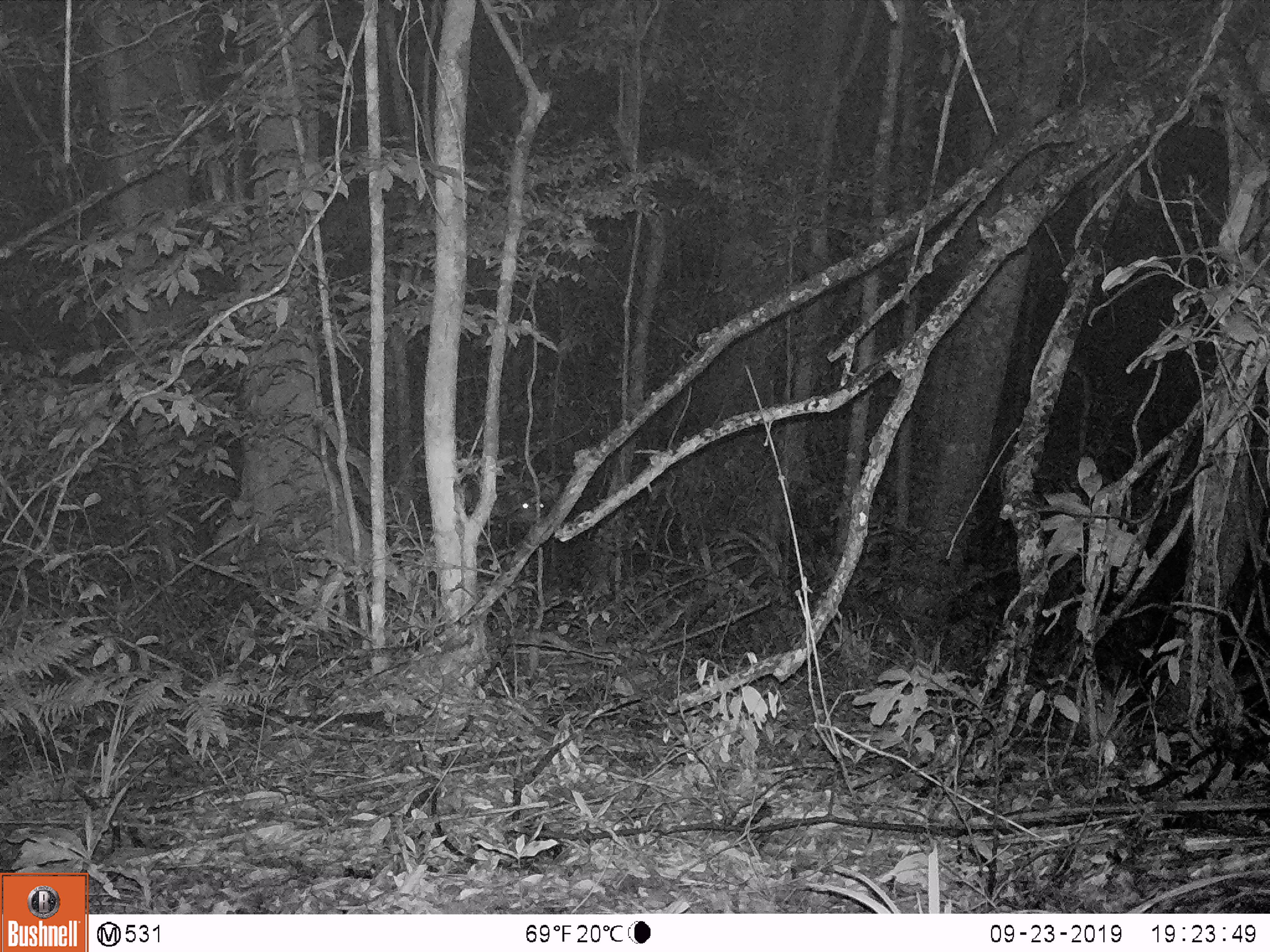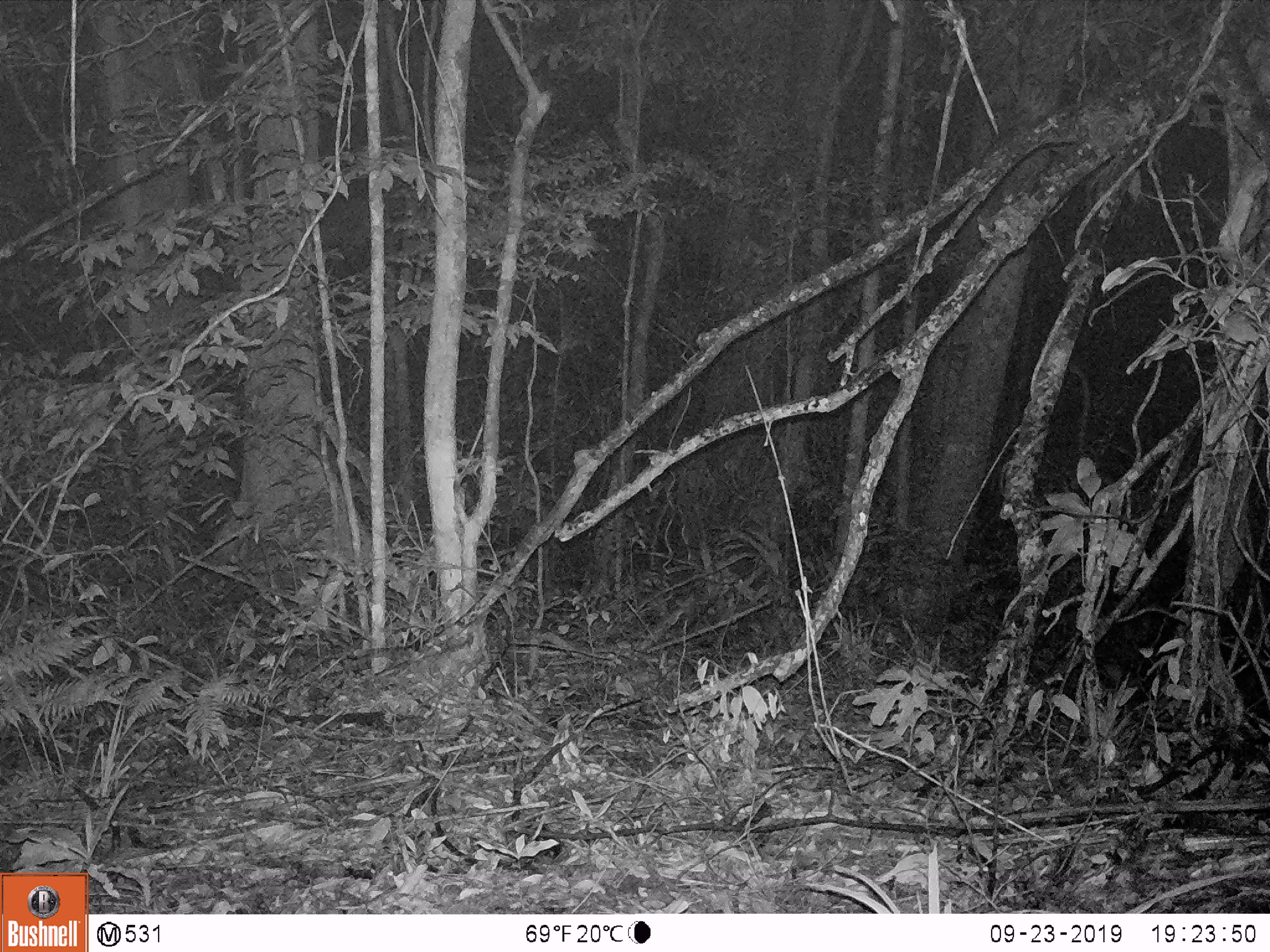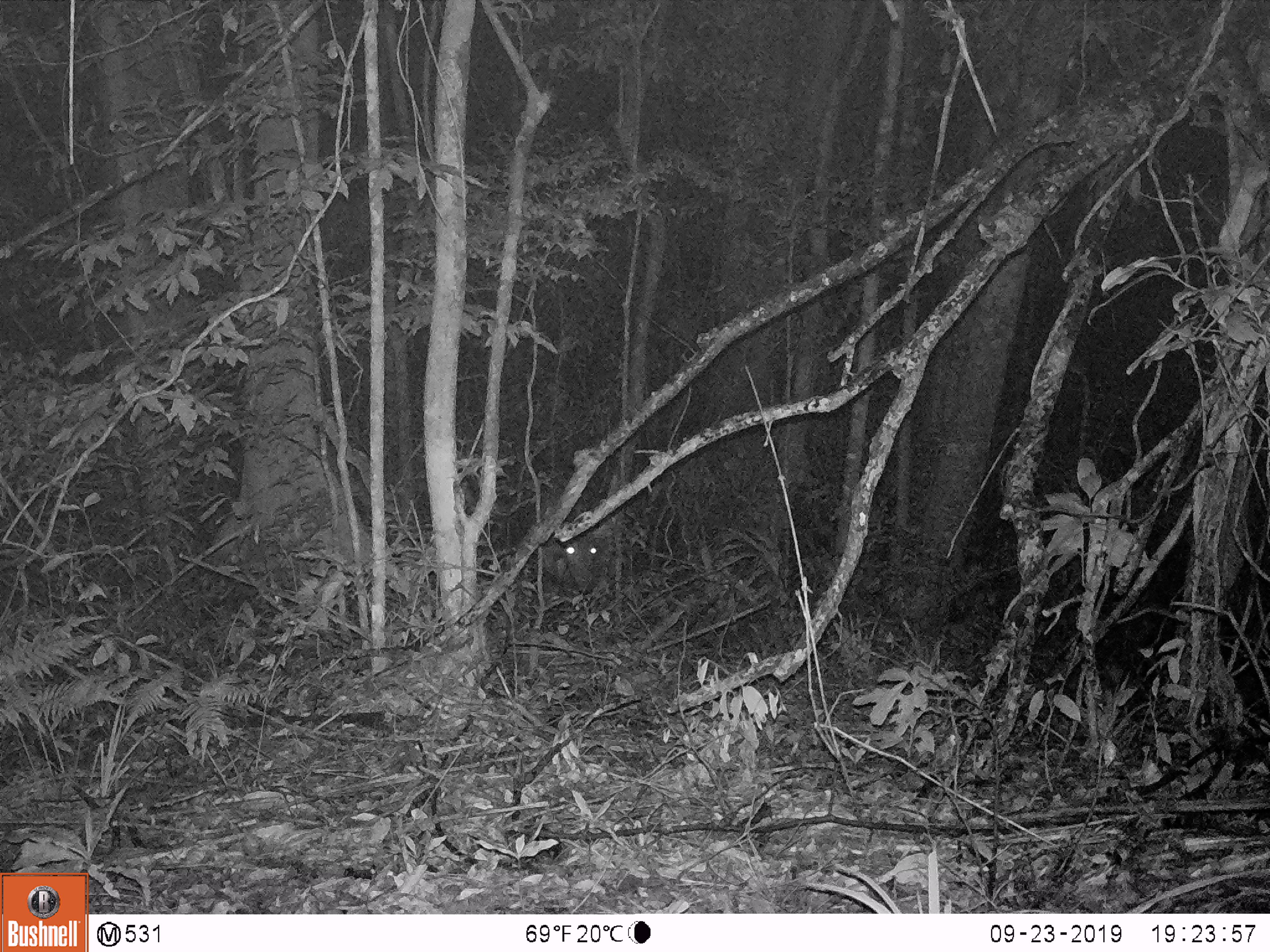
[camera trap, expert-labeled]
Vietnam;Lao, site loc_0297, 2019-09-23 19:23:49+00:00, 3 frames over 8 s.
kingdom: Animalia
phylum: Chordata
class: Mammalia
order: Artiodactyla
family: Cervidae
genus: Rusa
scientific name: Rusa unicolor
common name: sambar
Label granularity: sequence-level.